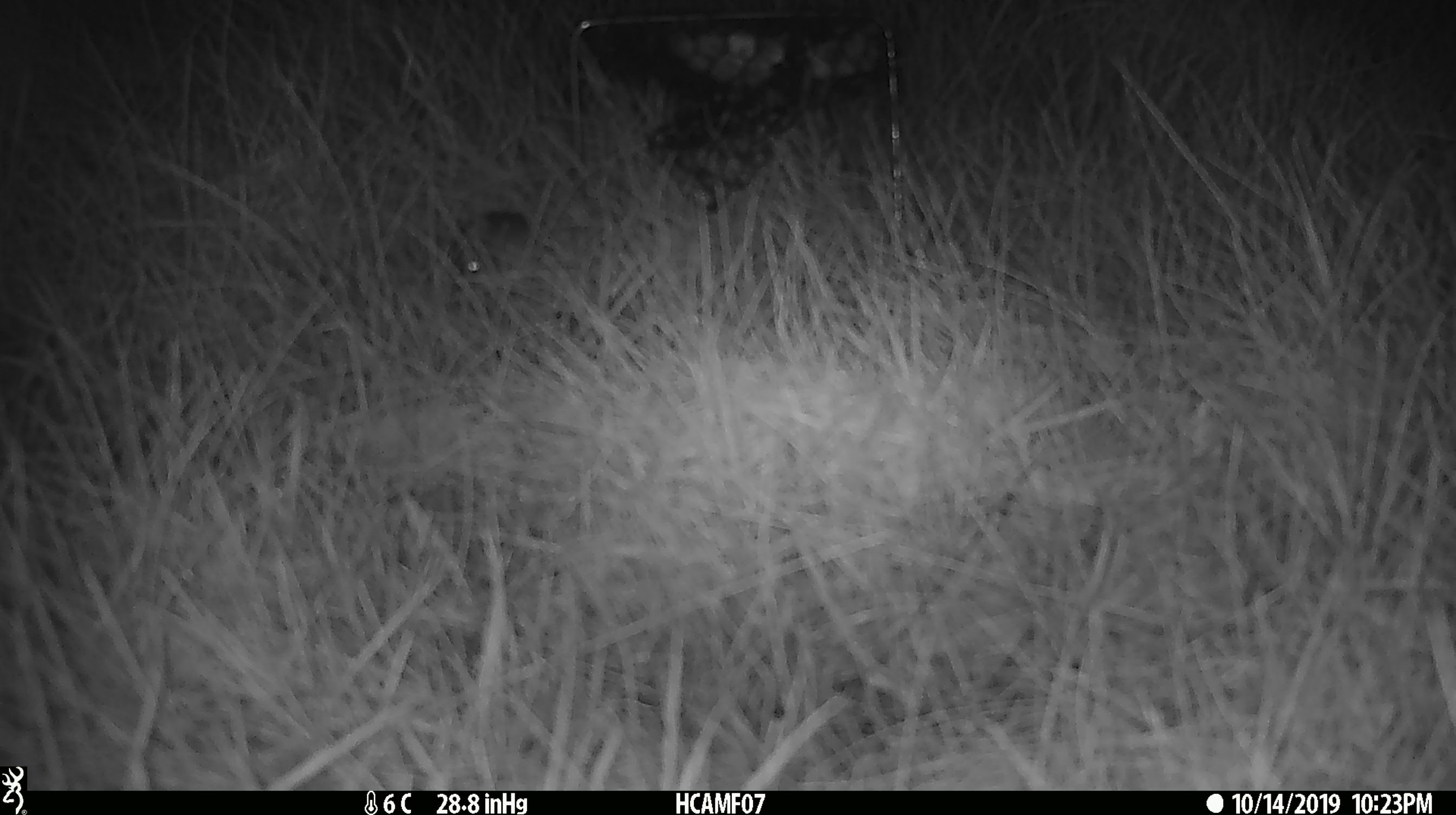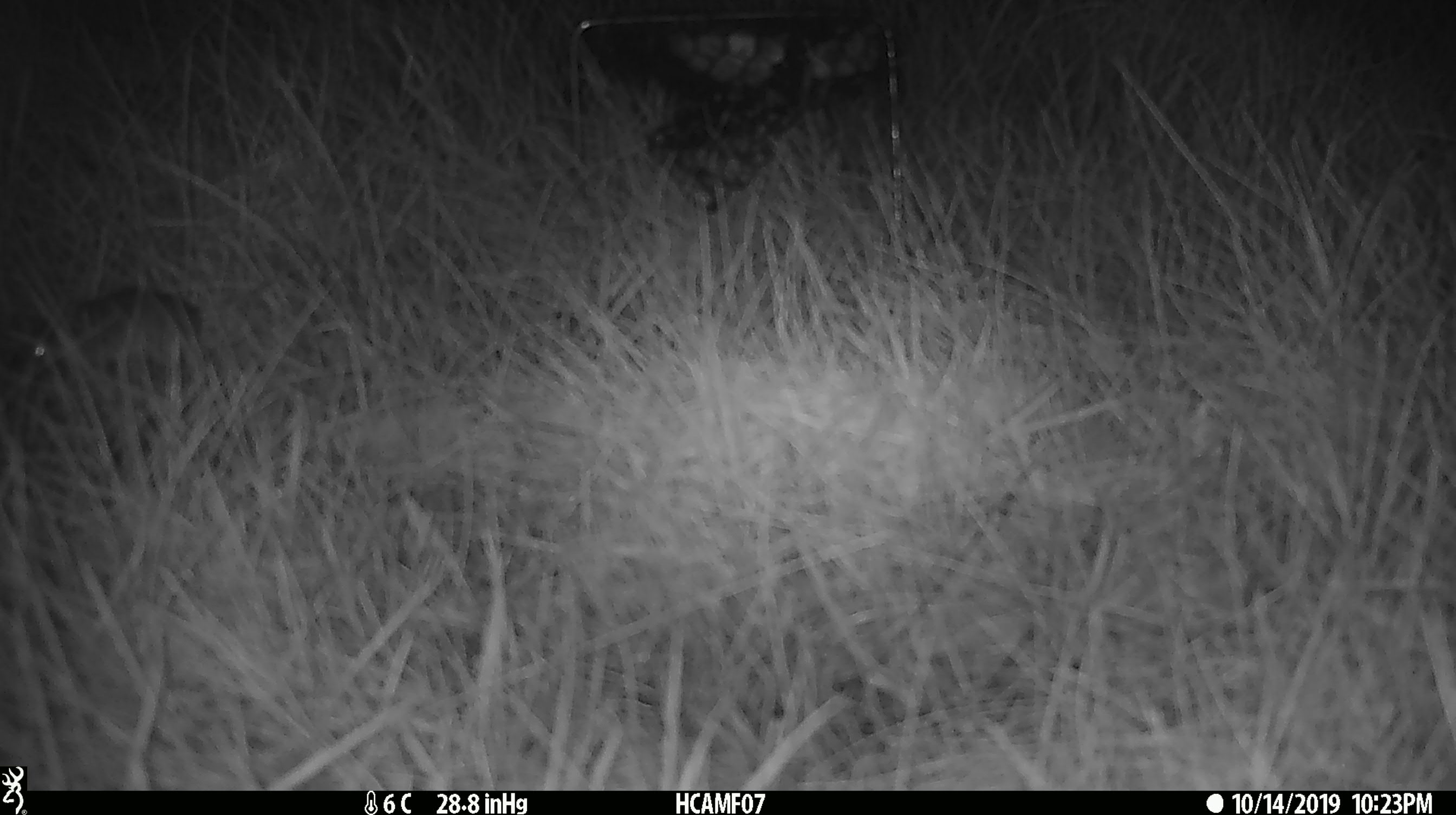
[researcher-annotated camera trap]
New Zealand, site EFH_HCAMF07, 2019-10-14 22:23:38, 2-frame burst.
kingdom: Animalia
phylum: Chordata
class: Mammalia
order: Rodentia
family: Muridae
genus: Mus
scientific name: Mus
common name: mouse